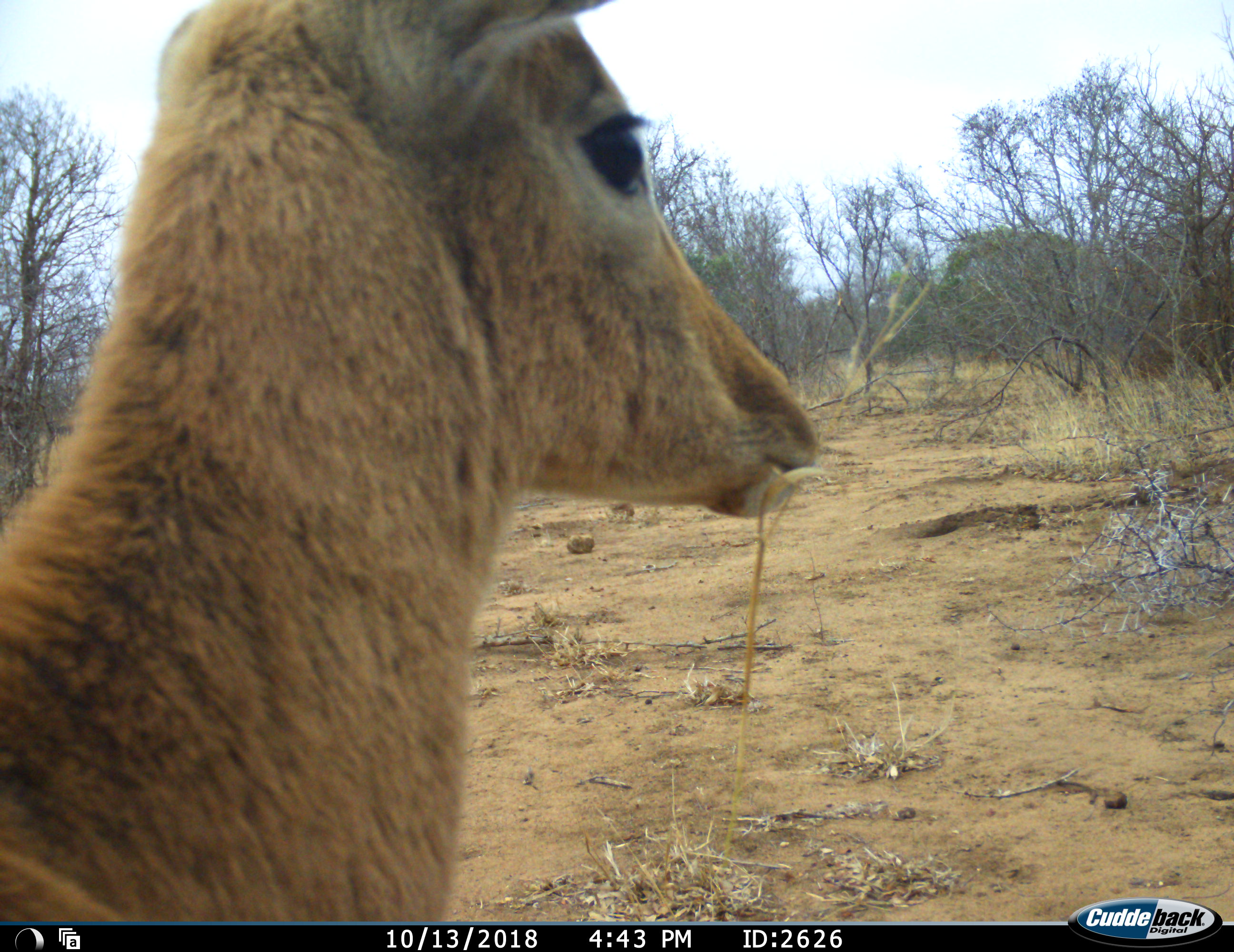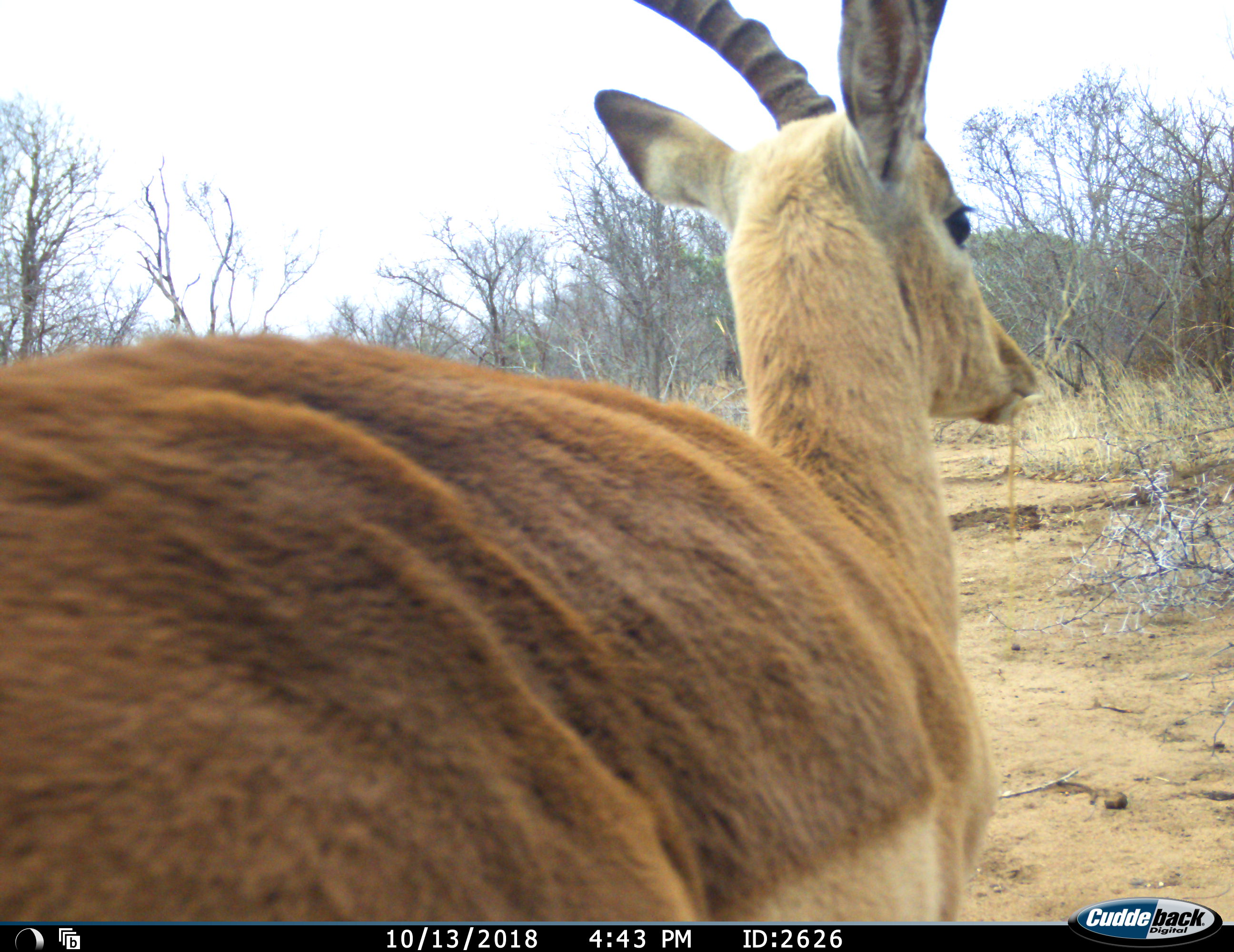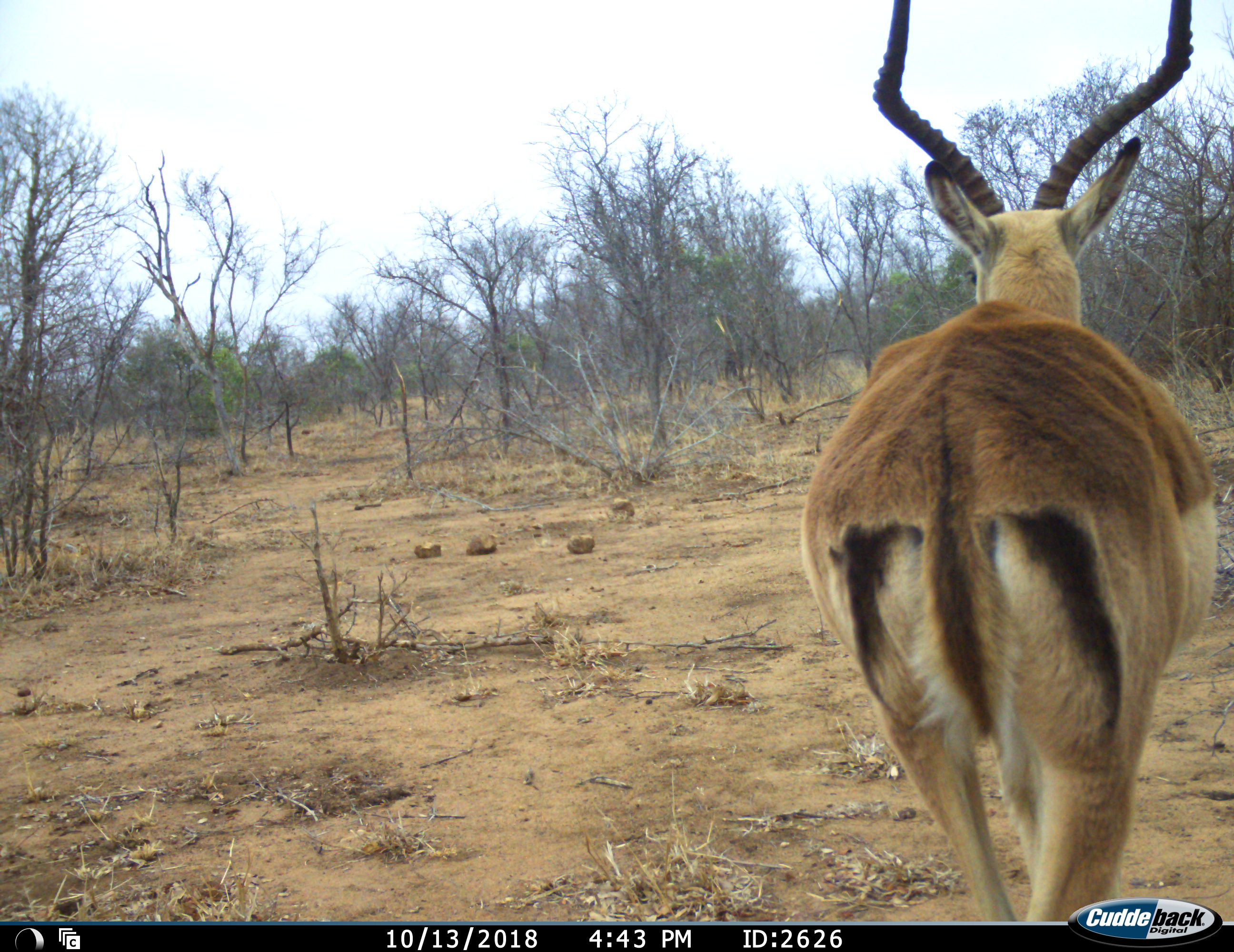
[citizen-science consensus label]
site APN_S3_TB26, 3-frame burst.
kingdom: Animalia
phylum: Chordata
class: Mammalia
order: Artiodactyla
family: Bovidae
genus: Aepyceros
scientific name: Aepyceros melampus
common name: impala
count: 1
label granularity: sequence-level